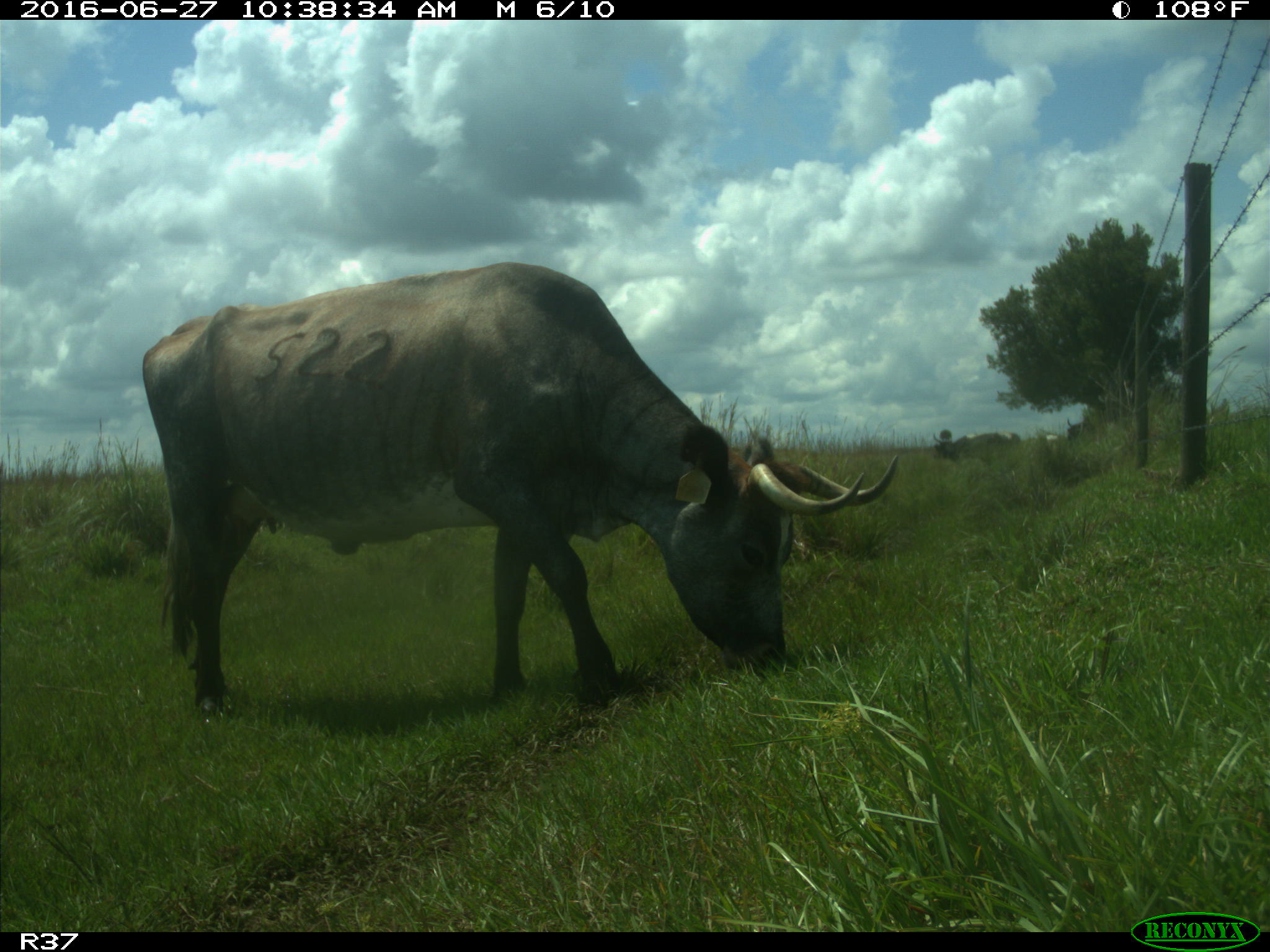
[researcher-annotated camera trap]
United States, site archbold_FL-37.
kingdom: Animalia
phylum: Chordata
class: Mammalia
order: Artiodactyla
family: Bovidae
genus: Bos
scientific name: Bos taurus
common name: domestic cow